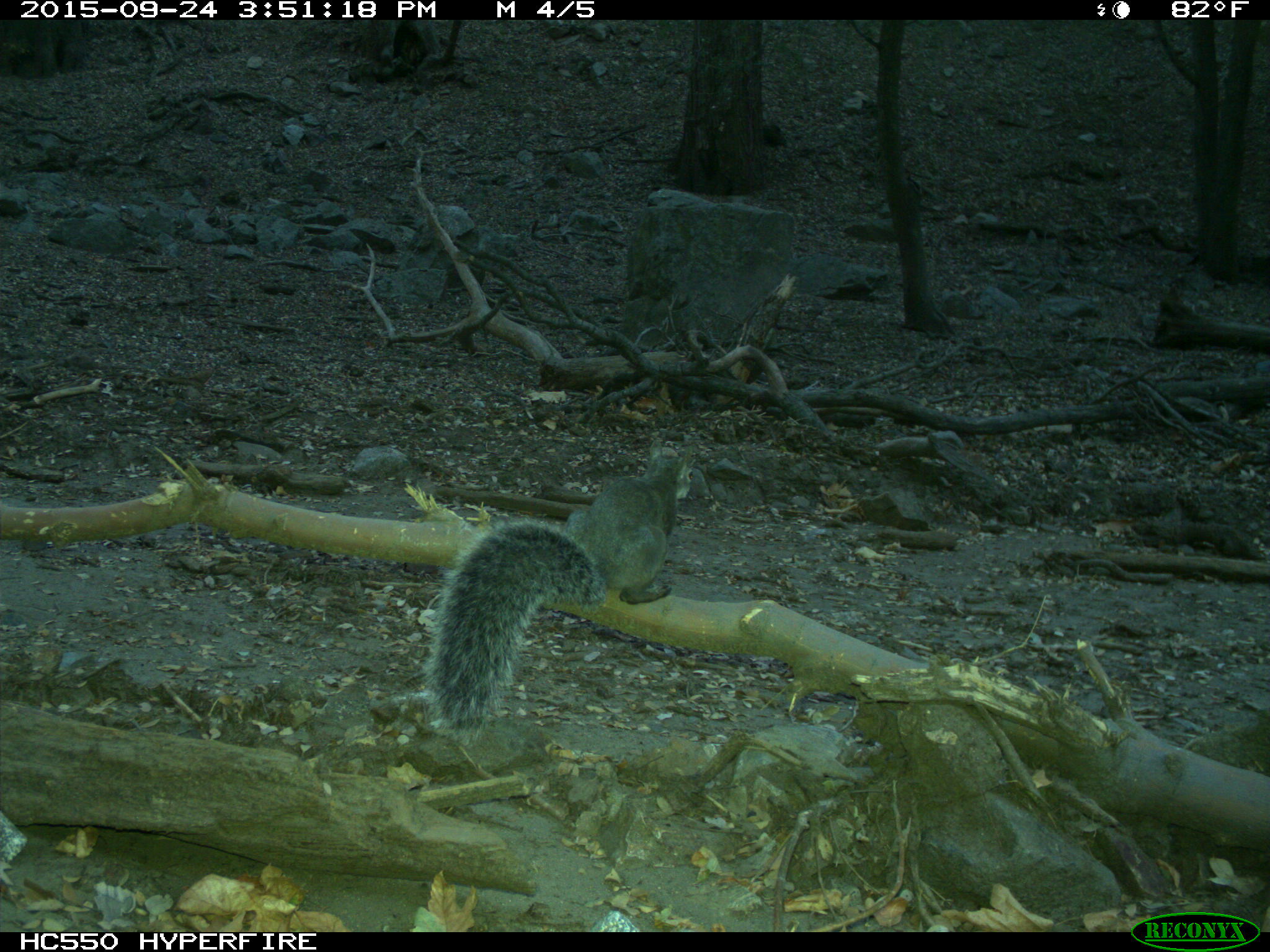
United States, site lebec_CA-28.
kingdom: Animalia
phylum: Chordata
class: Mammalia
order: Rodentia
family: Sciuridae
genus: Sciurus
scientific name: Sciurus carolinensis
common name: eastern gray squirrel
Sciurus carolinensis (eastern gray squirrel).